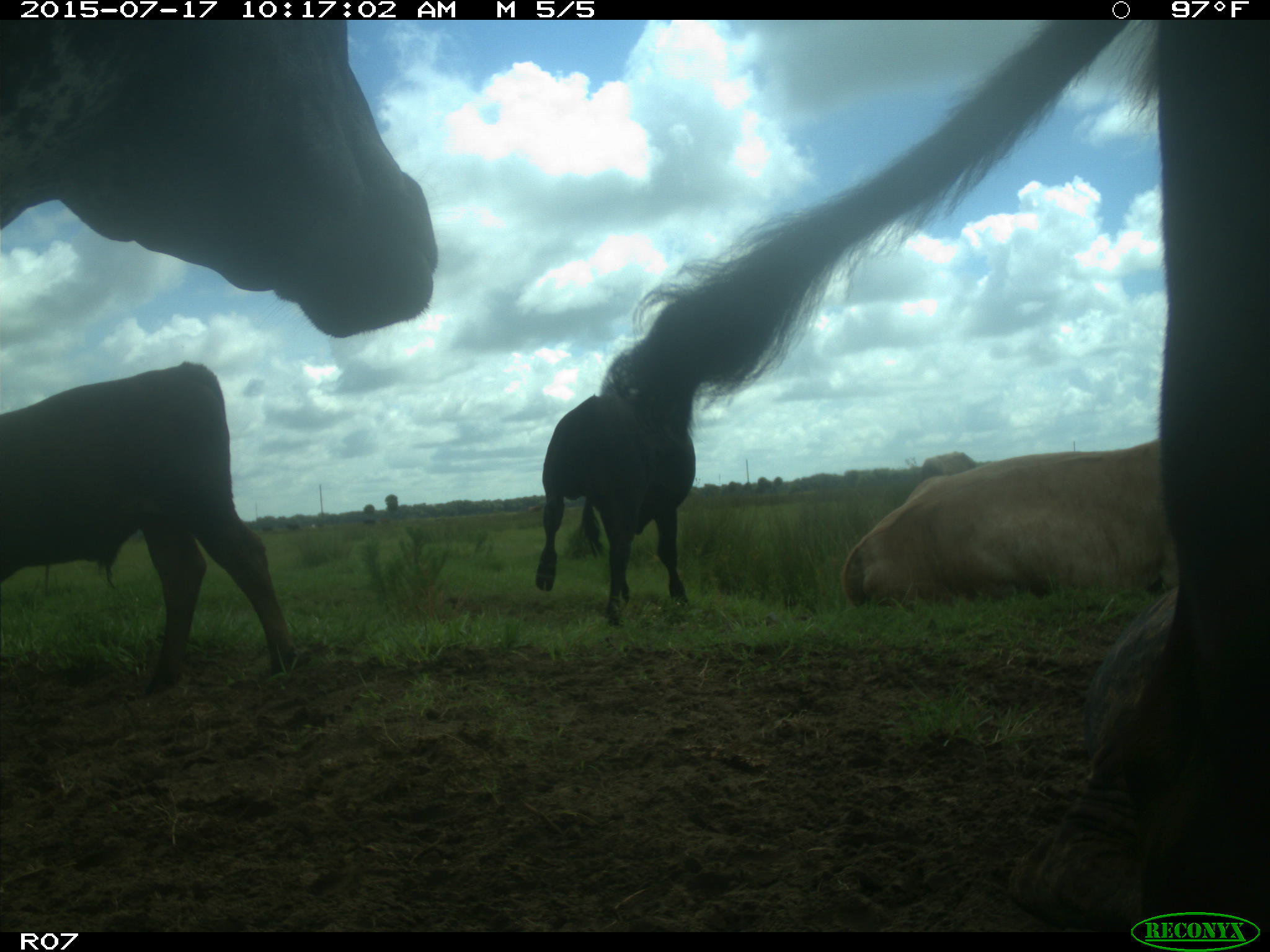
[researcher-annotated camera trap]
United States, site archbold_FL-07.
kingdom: Animalia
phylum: Chordata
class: Mammalia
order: Artiodactyla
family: Bovidae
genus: Bos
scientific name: Bos taurus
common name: domestic cow